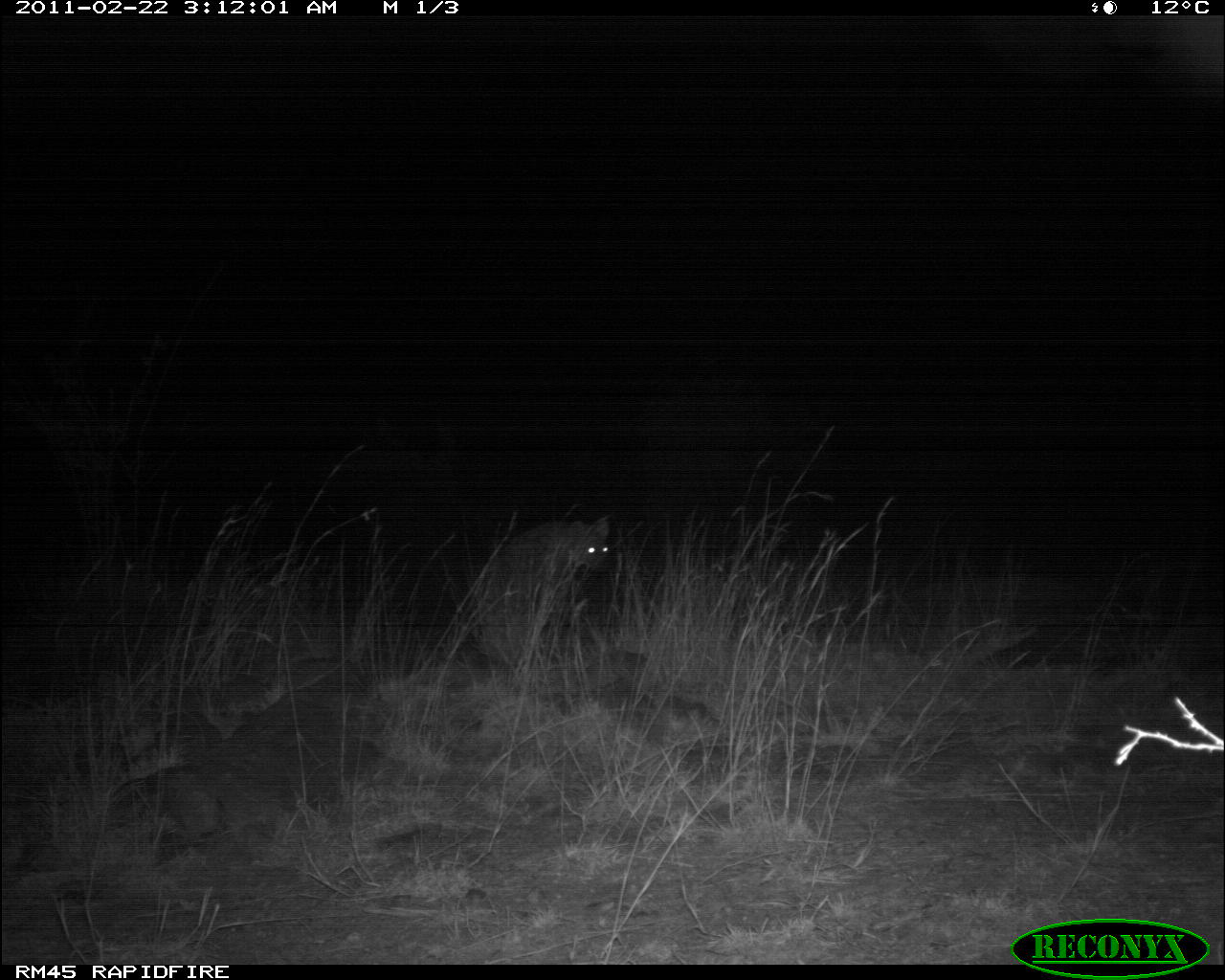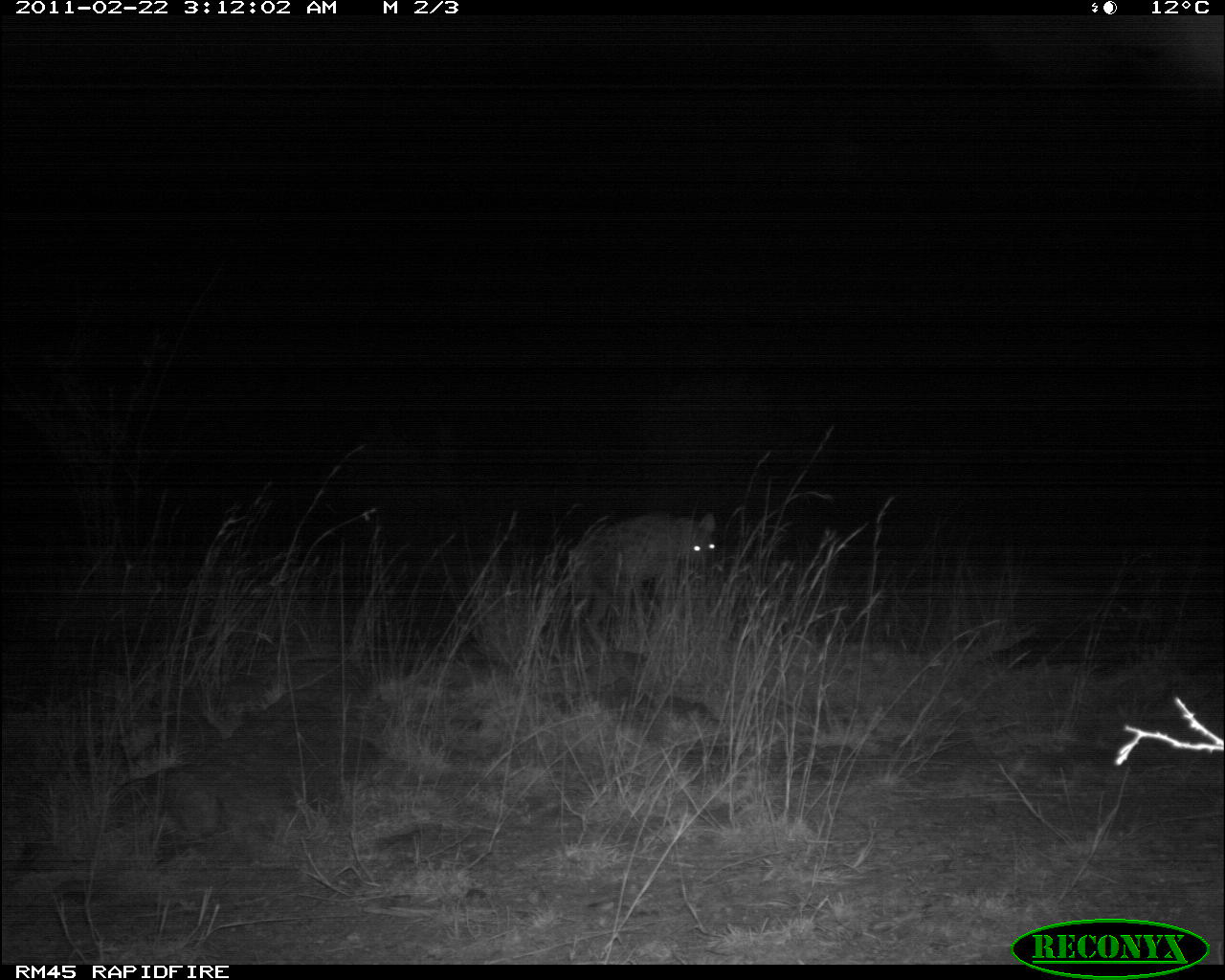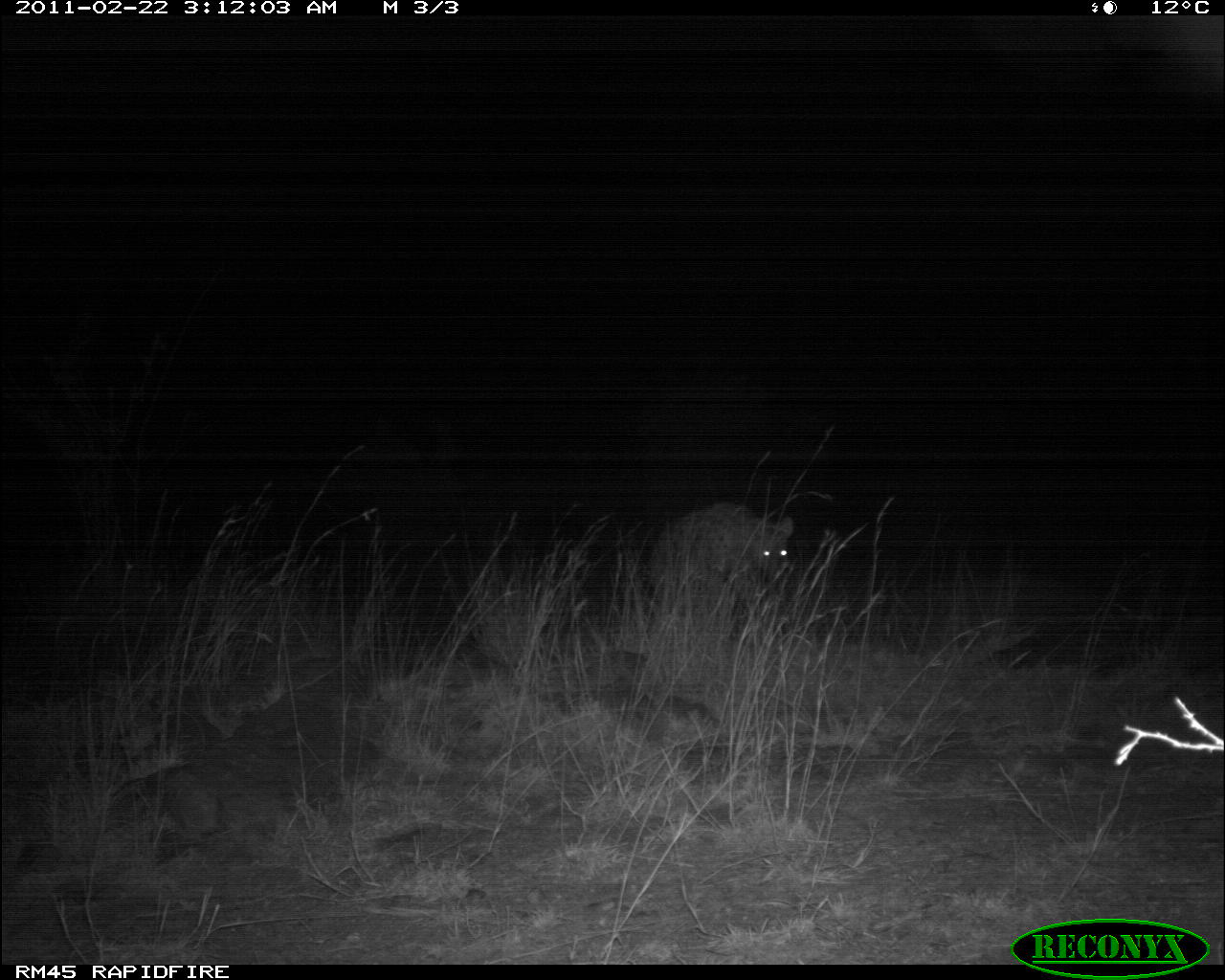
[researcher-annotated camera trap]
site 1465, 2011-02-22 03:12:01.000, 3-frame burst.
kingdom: Animalia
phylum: Chordata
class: Mammalia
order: Carnivora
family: Hyaenidae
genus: Crocuta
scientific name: Crocuta crocuta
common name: spotted hyena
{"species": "Crocuta crocuta (spotted hyena)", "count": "1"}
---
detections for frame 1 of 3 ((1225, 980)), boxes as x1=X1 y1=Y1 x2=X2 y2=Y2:
crocuta crocuta: x1=472 y1=515 x2=610 y2=665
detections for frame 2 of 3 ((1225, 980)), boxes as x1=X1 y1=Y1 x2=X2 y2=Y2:
crocuta crocuta: x1=567 y1=510 x2=716 y2=653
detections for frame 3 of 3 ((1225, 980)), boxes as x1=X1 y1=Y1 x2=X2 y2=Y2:
crocuta crocuta: x1=650 y1=498 x2=795 y2=645